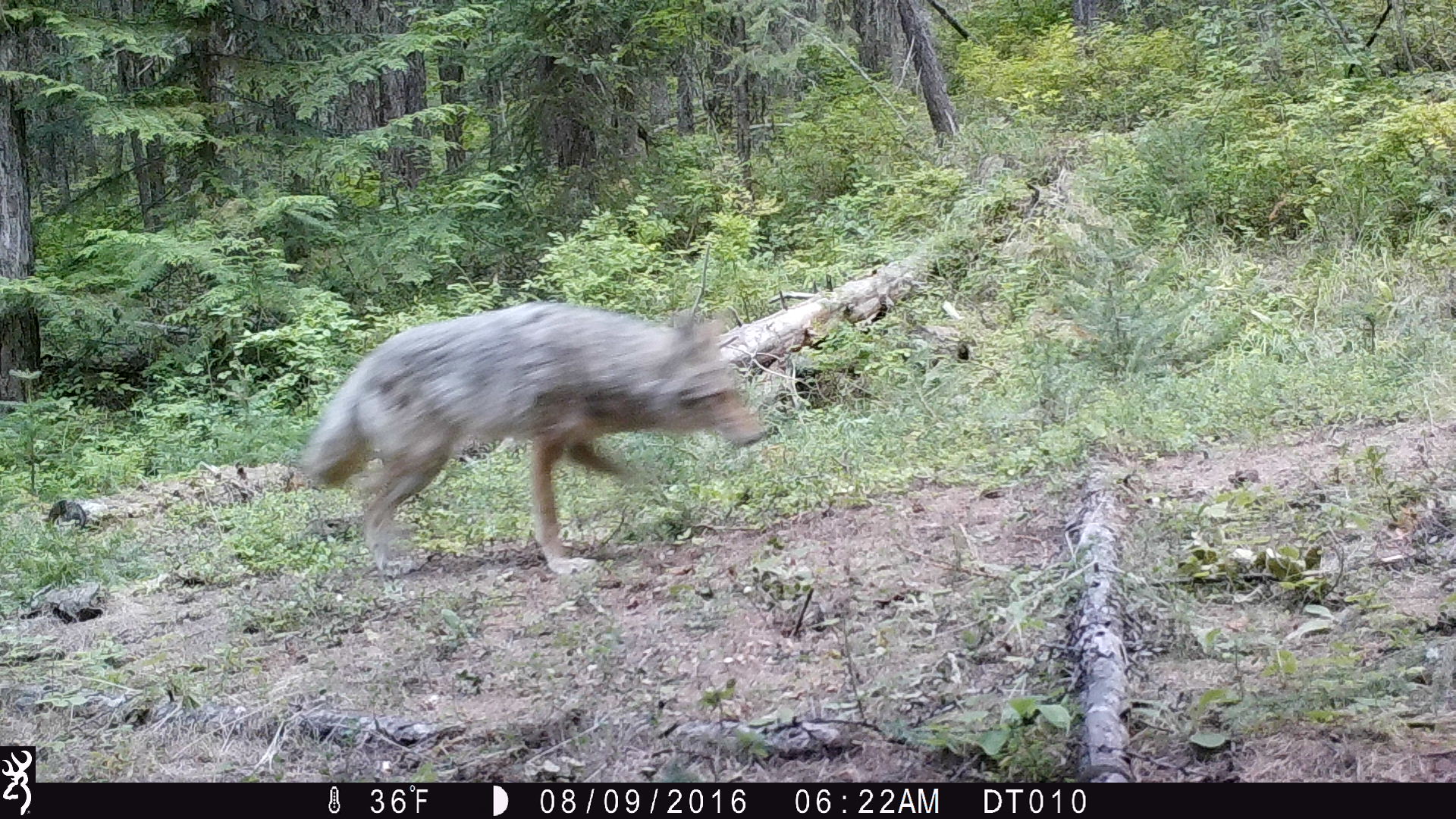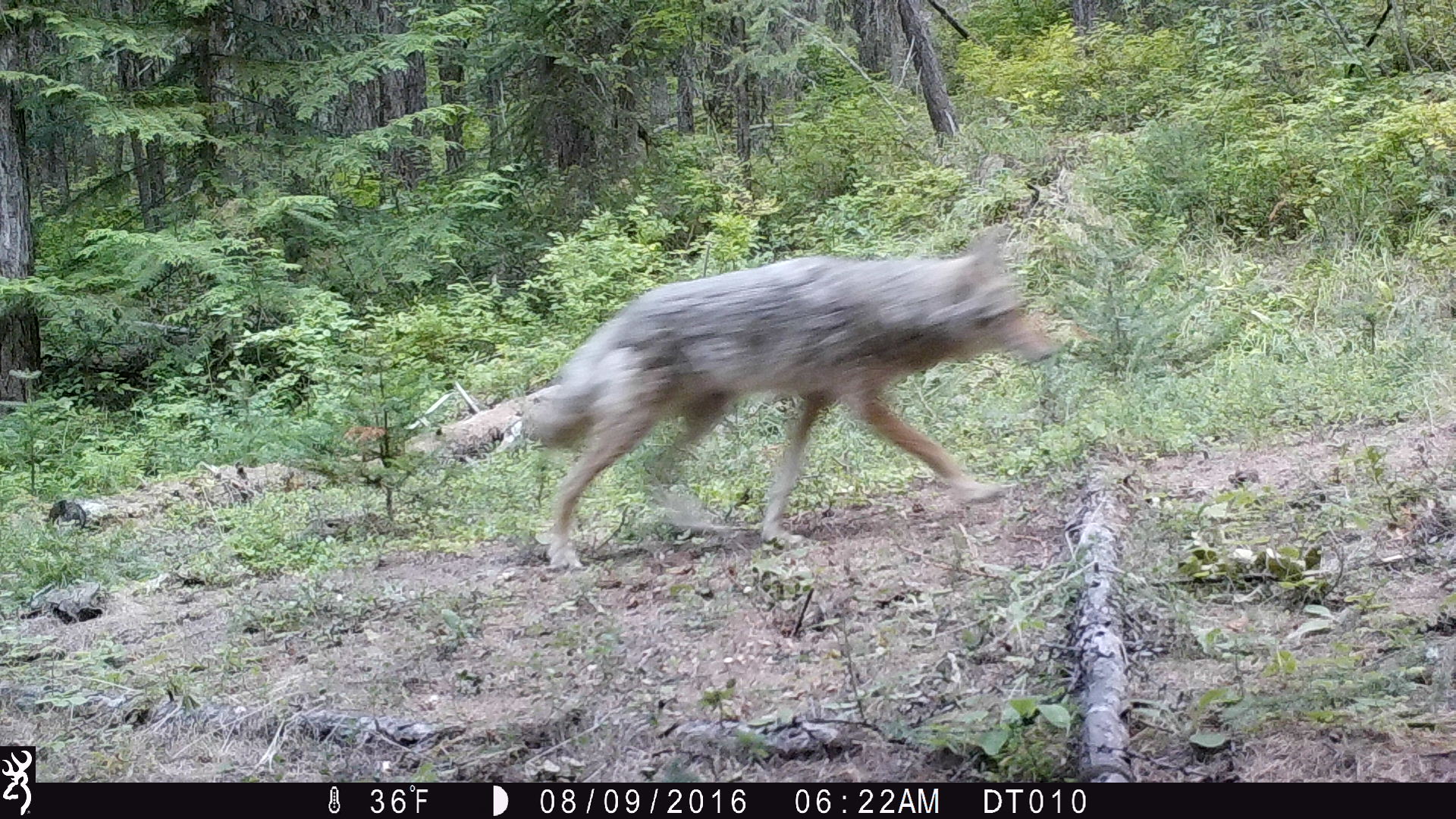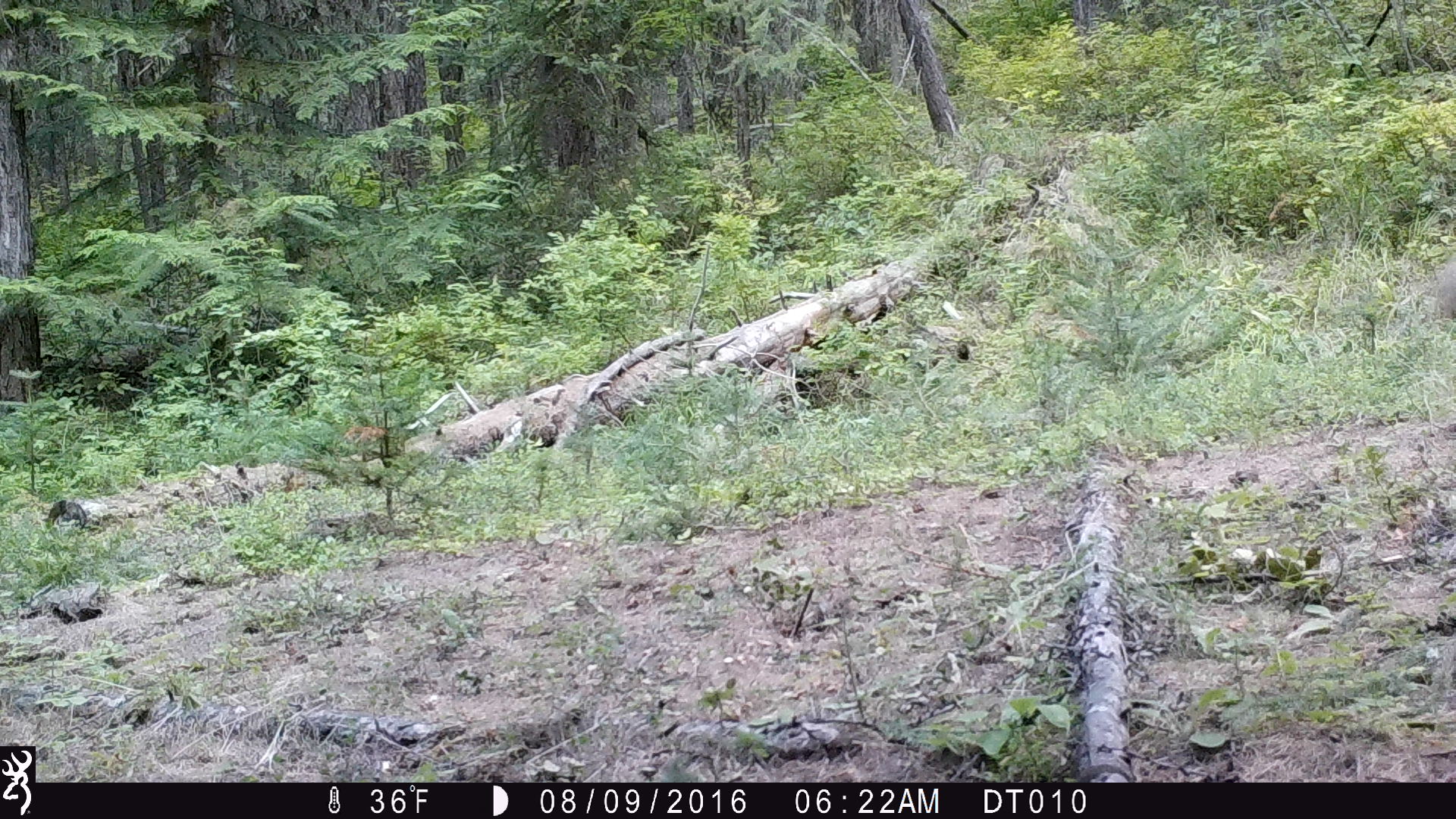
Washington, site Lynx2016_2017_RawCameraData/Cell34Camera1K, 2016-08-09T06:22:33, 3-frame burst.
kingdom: Animalia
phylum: Chordata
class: Mammalia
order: Carnivora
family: Canidae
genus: Canis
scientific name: Canis latrans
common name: coyote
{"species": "Canis latrans (coyote)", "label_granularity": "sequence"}